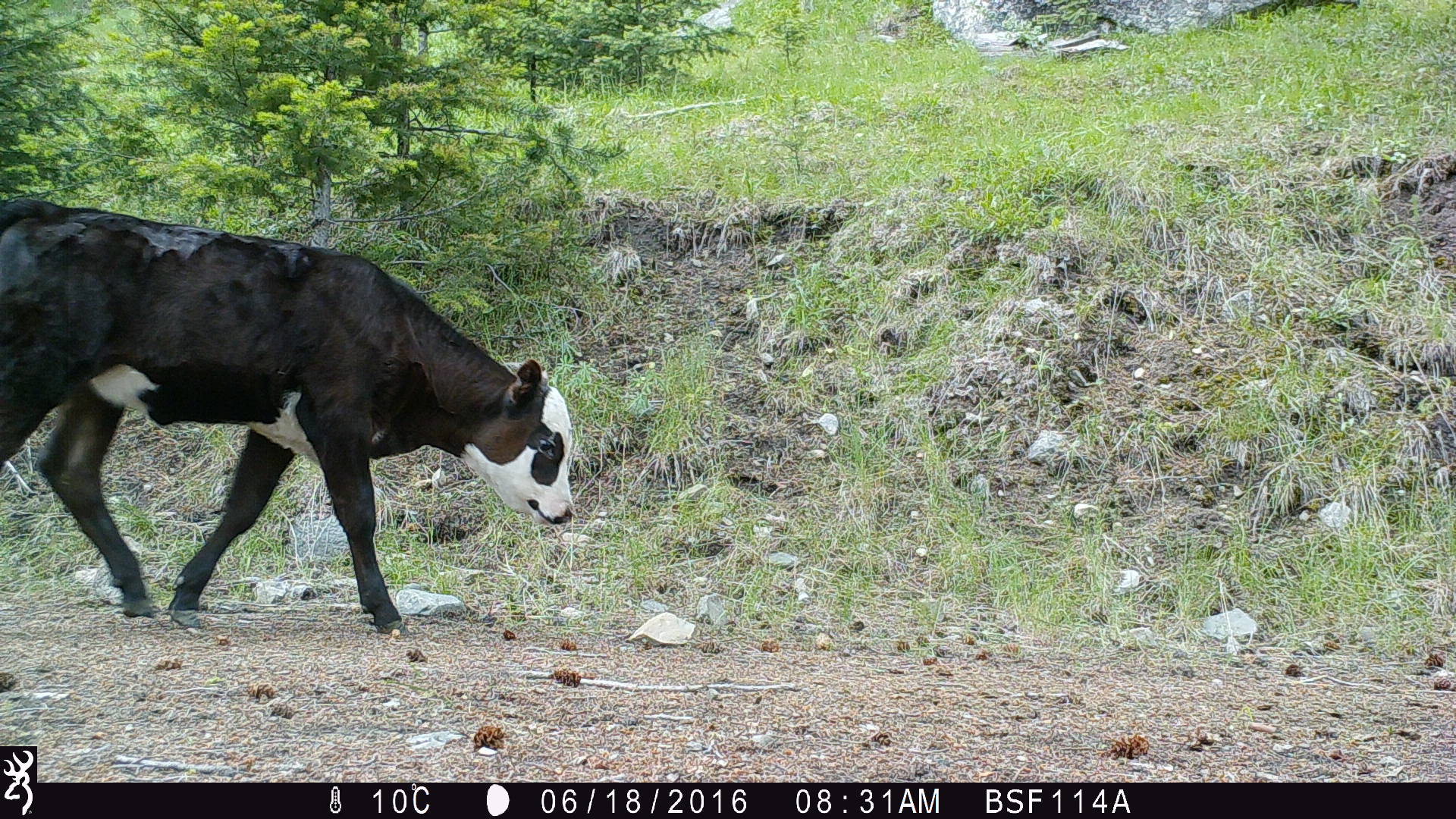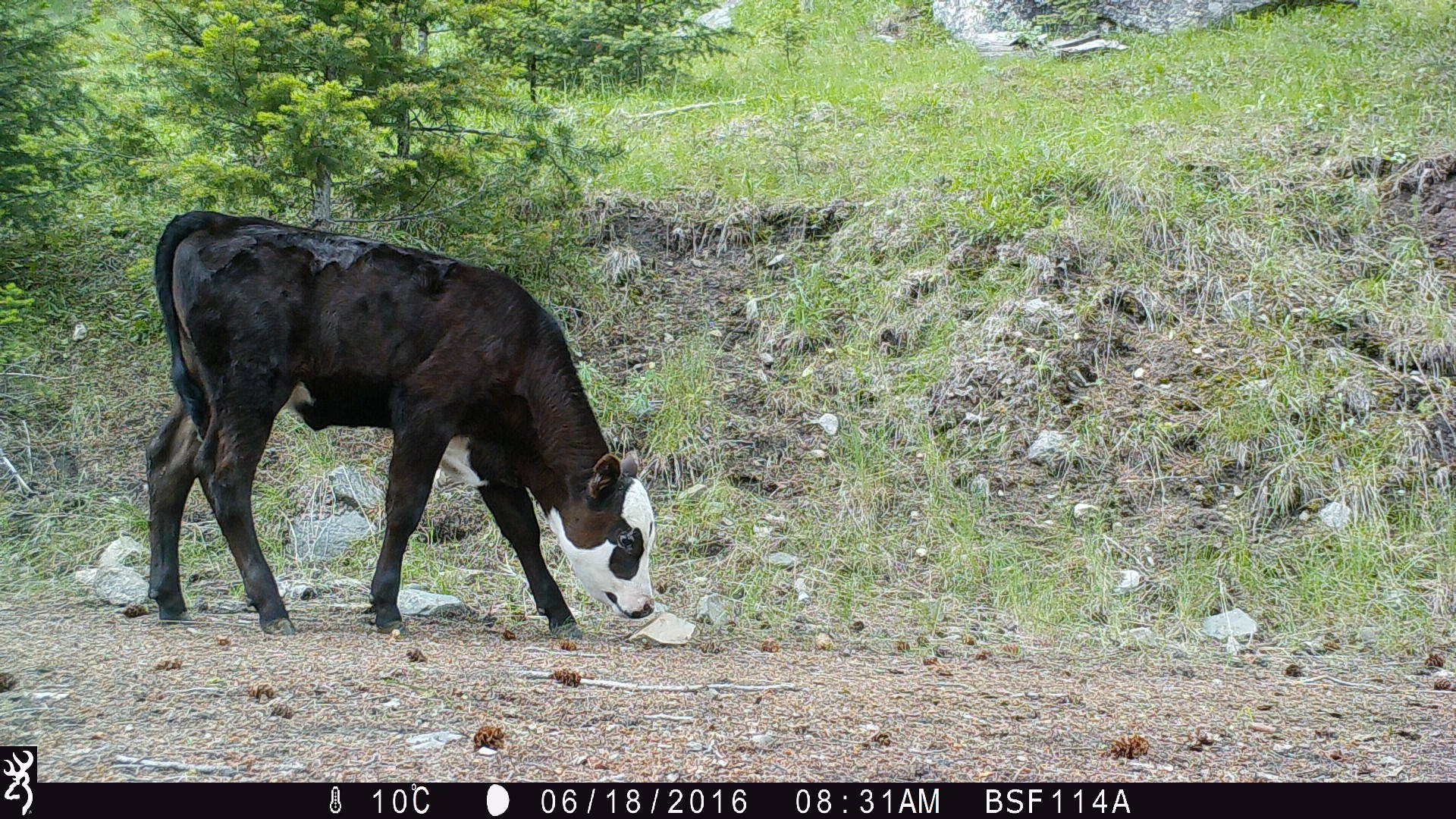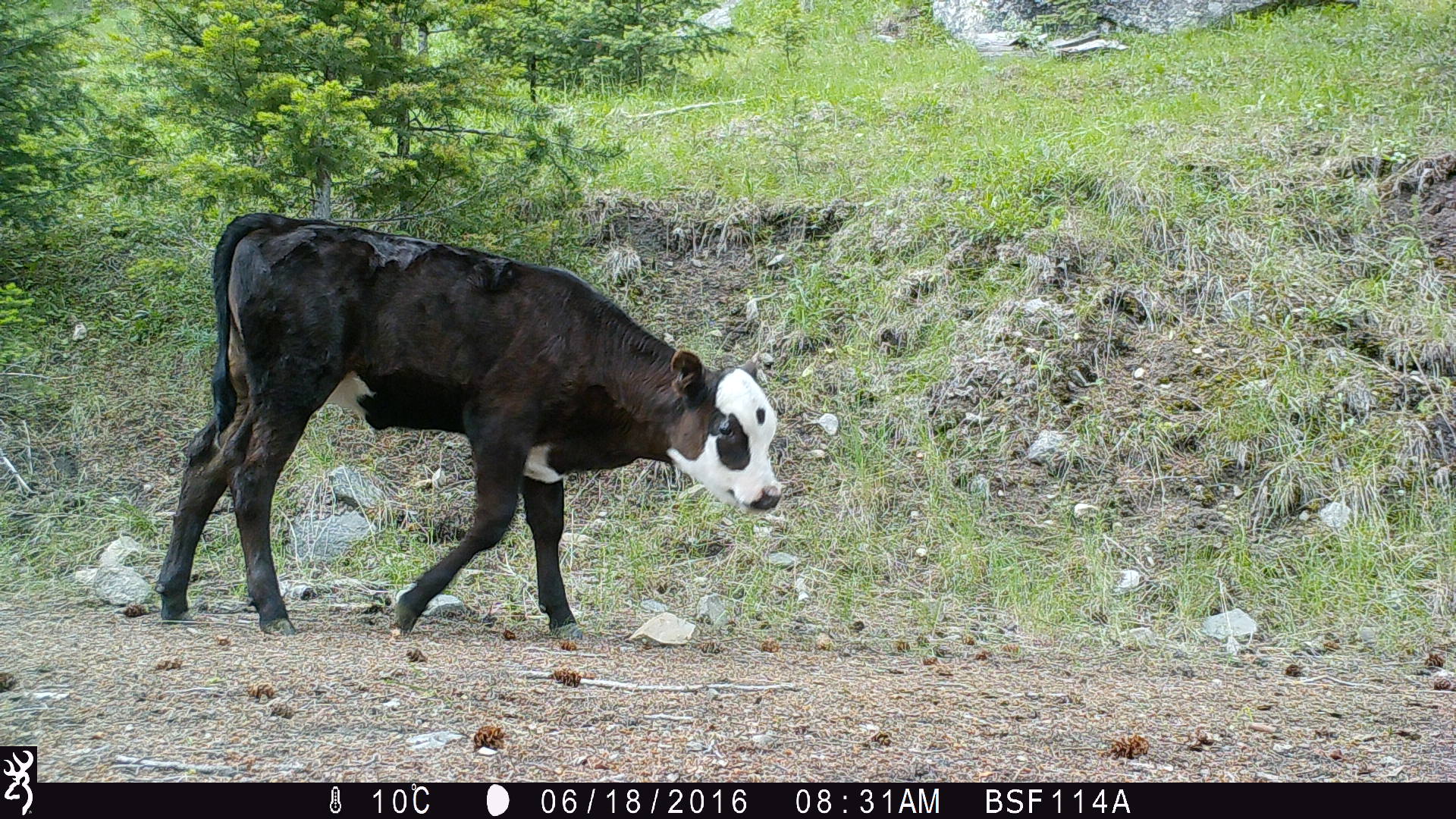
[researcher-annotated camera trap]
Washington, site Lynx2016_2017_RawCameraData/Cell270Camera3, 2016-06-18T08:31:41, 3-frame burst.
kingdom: Animalia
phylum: Chordata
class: Mammalia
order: Artiodactyla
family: Bovidae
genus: Bos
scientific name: Bos taurus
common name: domestic cattle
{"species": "domestic cattle (Bos taurus)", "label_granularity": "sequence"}